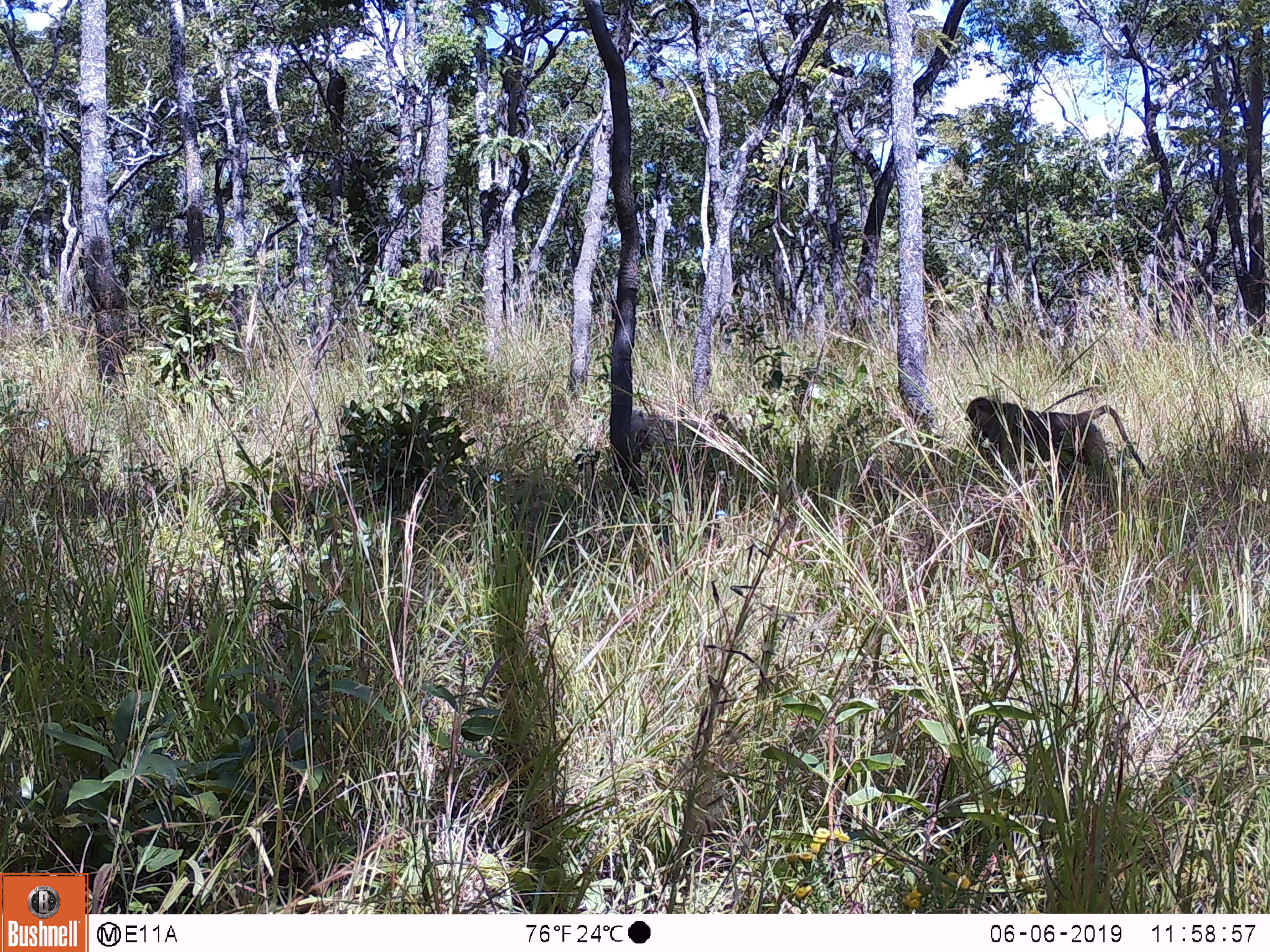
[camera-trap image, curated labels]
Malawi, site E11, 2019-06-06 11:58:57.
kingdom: Animalia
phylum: Chordata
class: Mammalia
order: Primates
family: Cercopithecidae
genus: Papio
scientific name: Papio cynocephalus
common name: yellow baboon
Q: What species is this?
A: Yellow baboon (Papio cynocephalus).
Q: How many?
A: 1.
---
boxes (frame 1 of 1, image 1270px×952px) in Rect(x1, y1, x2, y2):
yellow baboon: Rect(957, 388, 1153, 499)